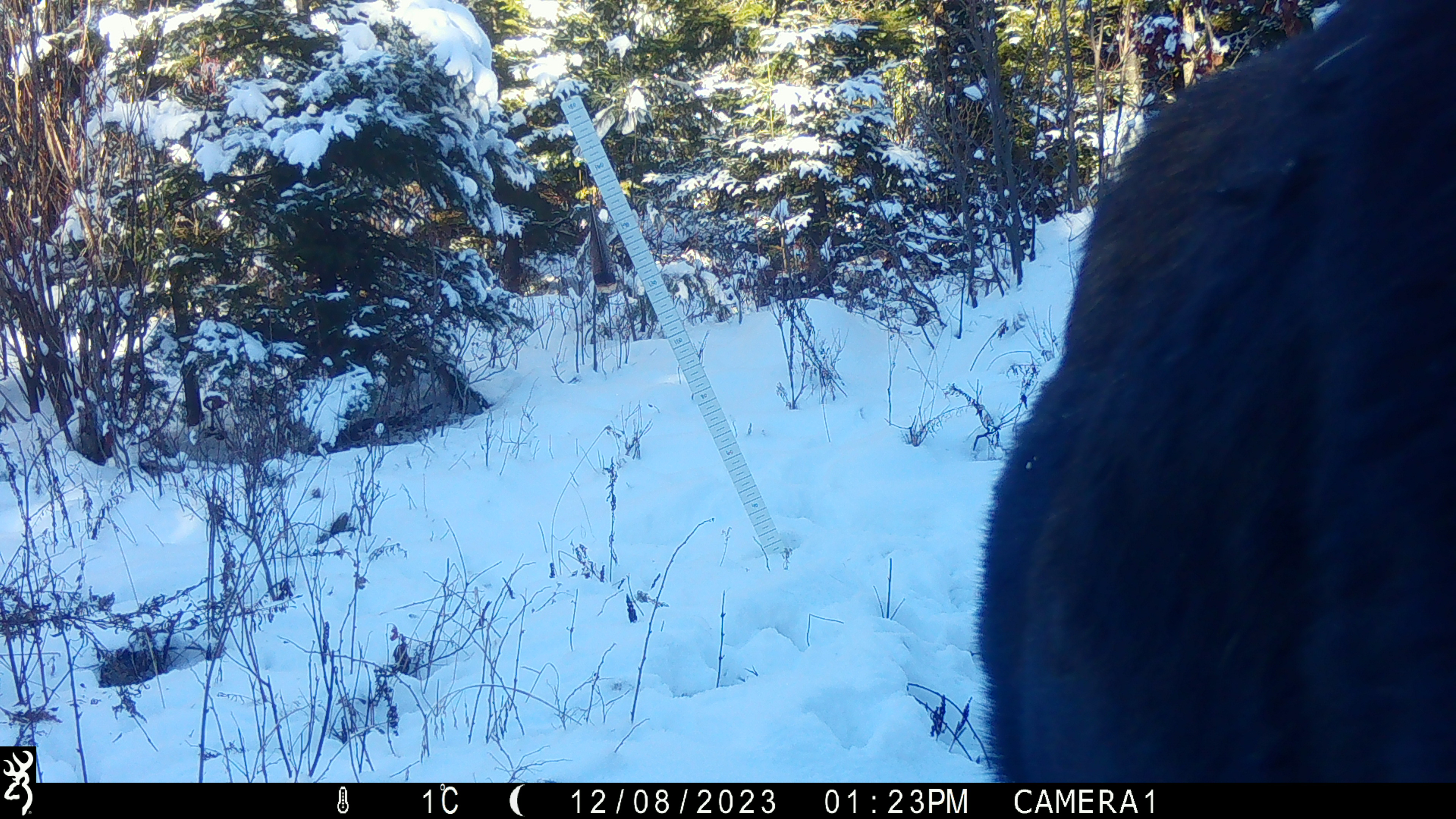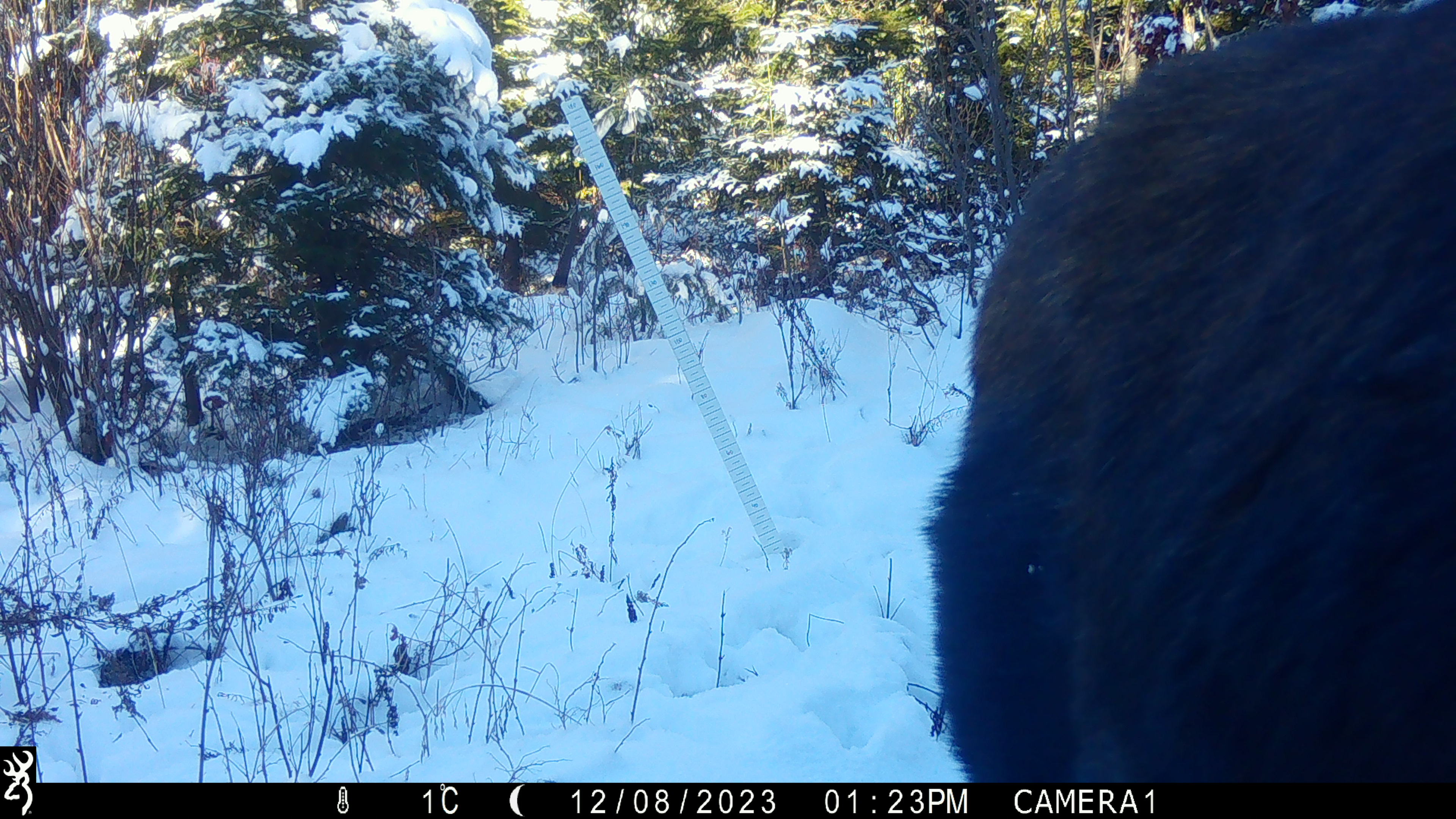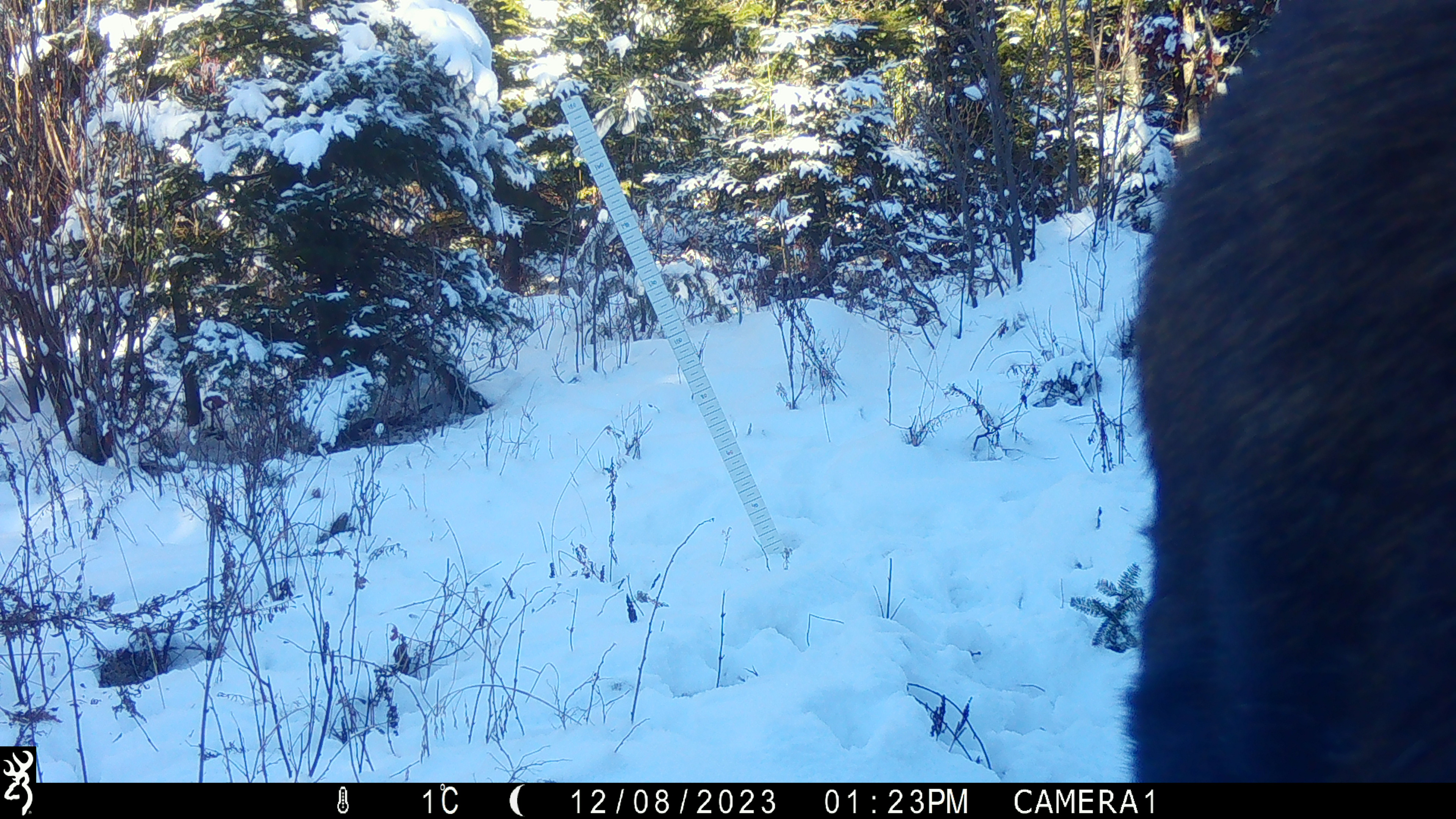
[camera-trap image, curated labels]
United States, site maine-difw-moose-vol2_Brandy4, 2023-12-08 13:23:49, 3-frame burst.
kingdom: Animalia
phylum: Chordata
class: Mammalia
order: Artiodactyla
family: Cervidae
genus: Alces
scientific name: Alces alces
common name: moose